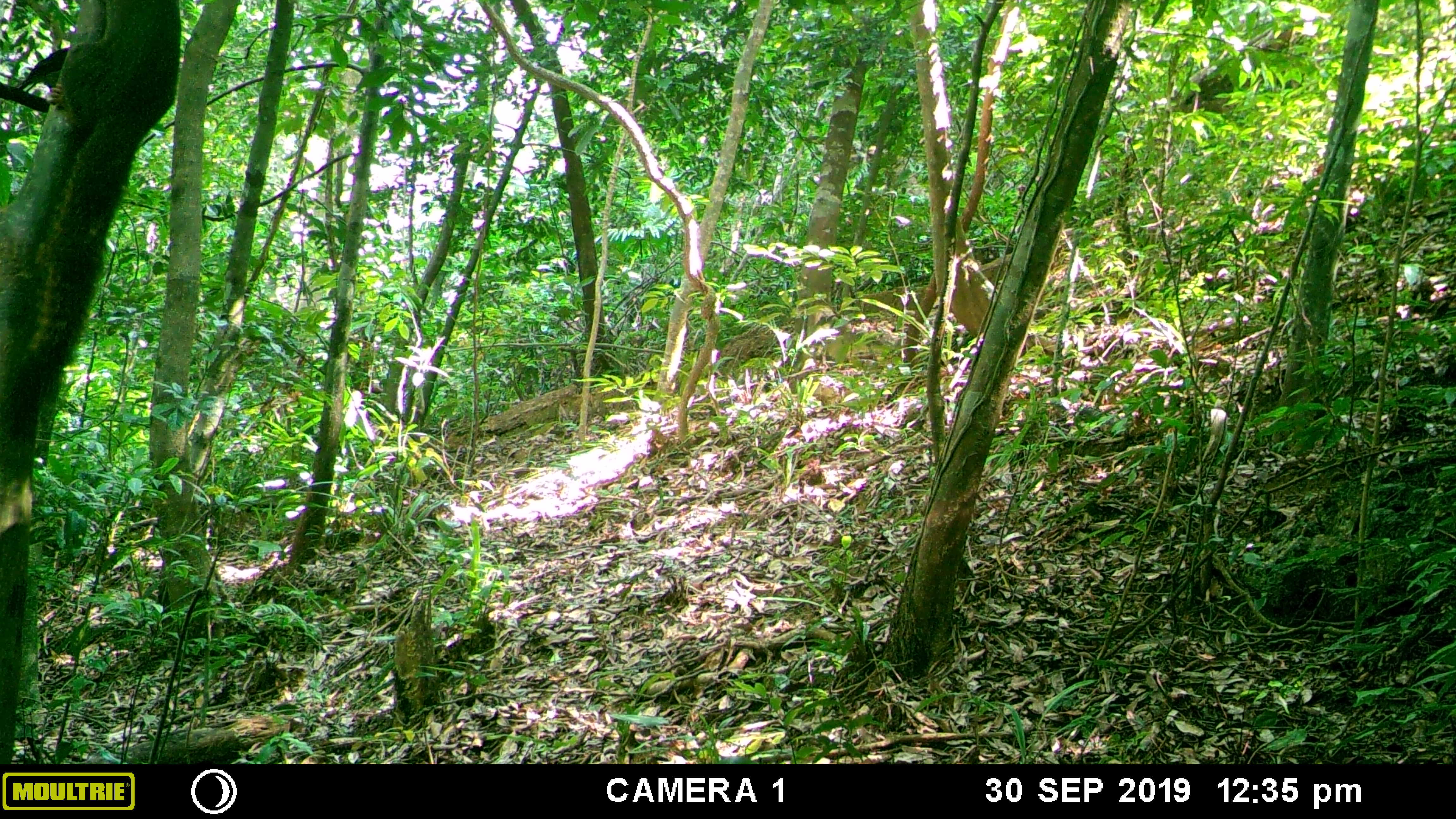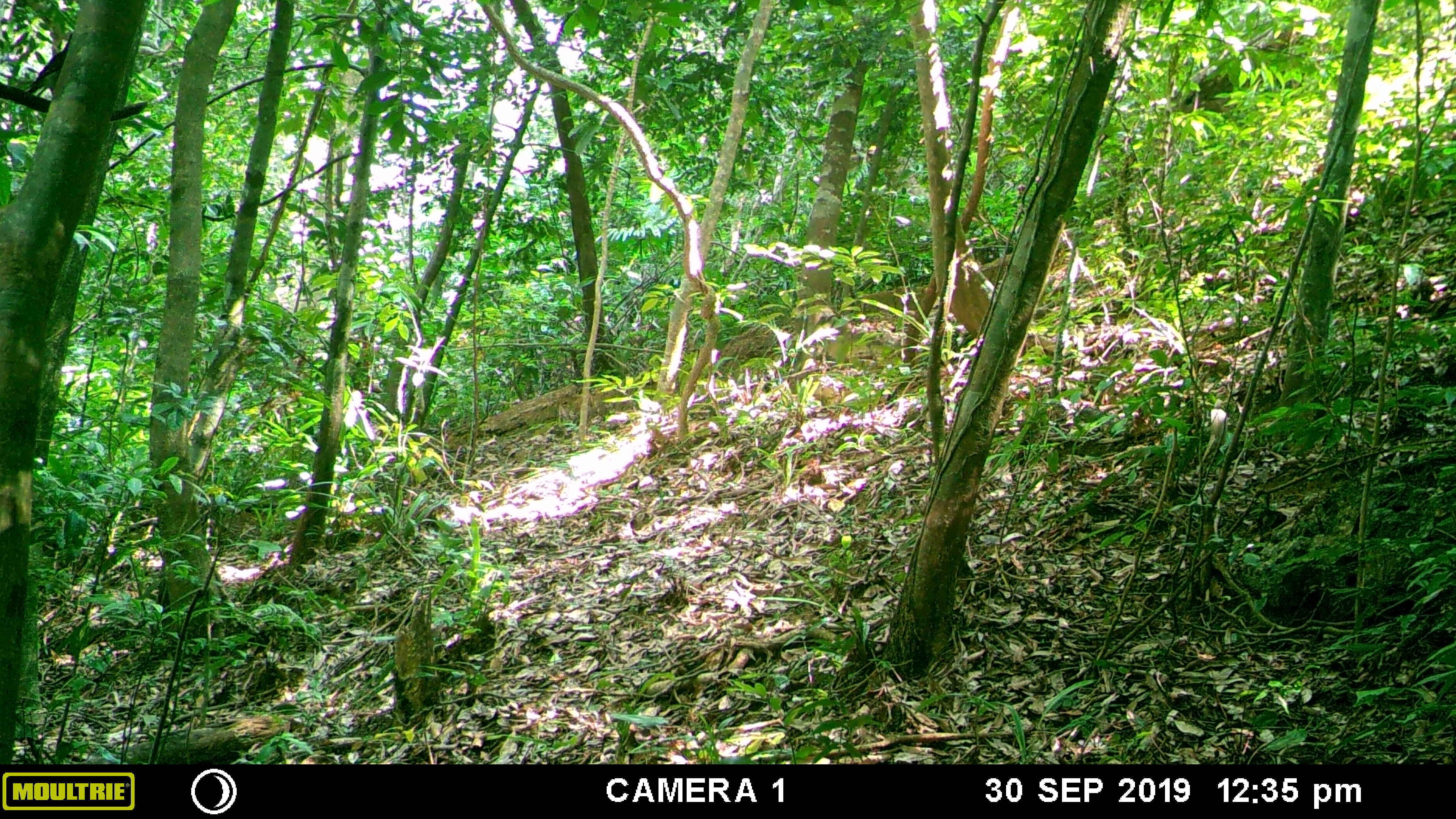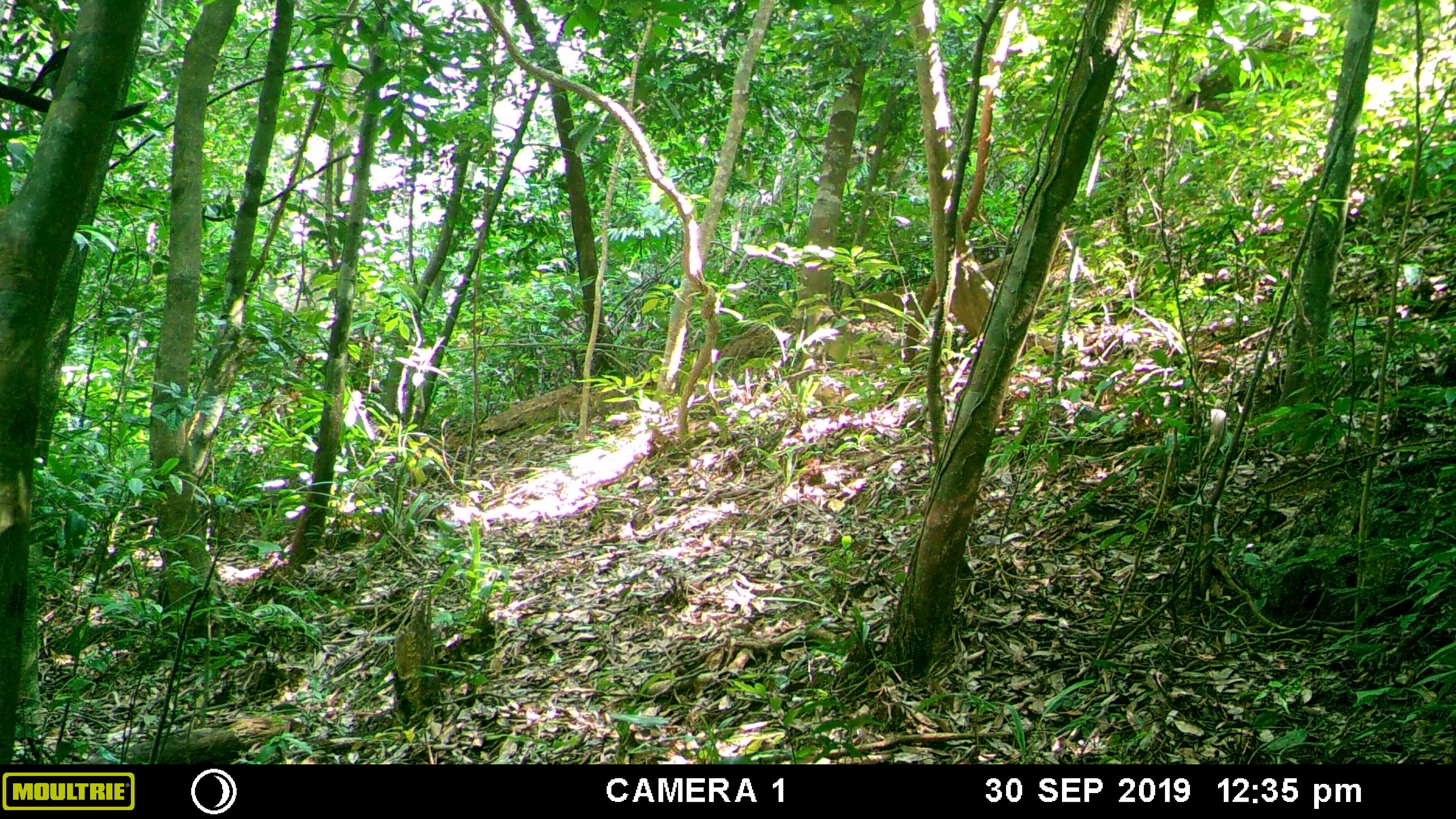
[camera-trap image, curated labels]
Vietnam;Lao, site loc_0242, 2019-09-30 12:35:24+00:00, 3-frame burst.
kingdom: Animalia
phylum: Chordata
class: Mammalia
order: Rodentia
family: Sciuridae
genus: Callosciurus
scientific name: Callosciurus erythraeus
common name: pallas's squirrel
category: pallass squirrel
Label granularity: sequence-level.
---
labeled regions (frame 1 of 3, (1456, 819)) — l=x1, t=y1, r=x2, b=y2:
pallass squirrel: l=13, t=46, r=71, b=93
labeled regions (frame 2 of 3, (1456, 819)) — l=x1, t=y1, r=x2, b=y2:
pallass squirrel: l=22, t=30, r=75, b=97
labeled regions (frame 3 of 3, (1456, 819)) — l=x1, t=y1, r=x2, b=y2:
pallass squirrel: l=24, t=43, r=69, b=98